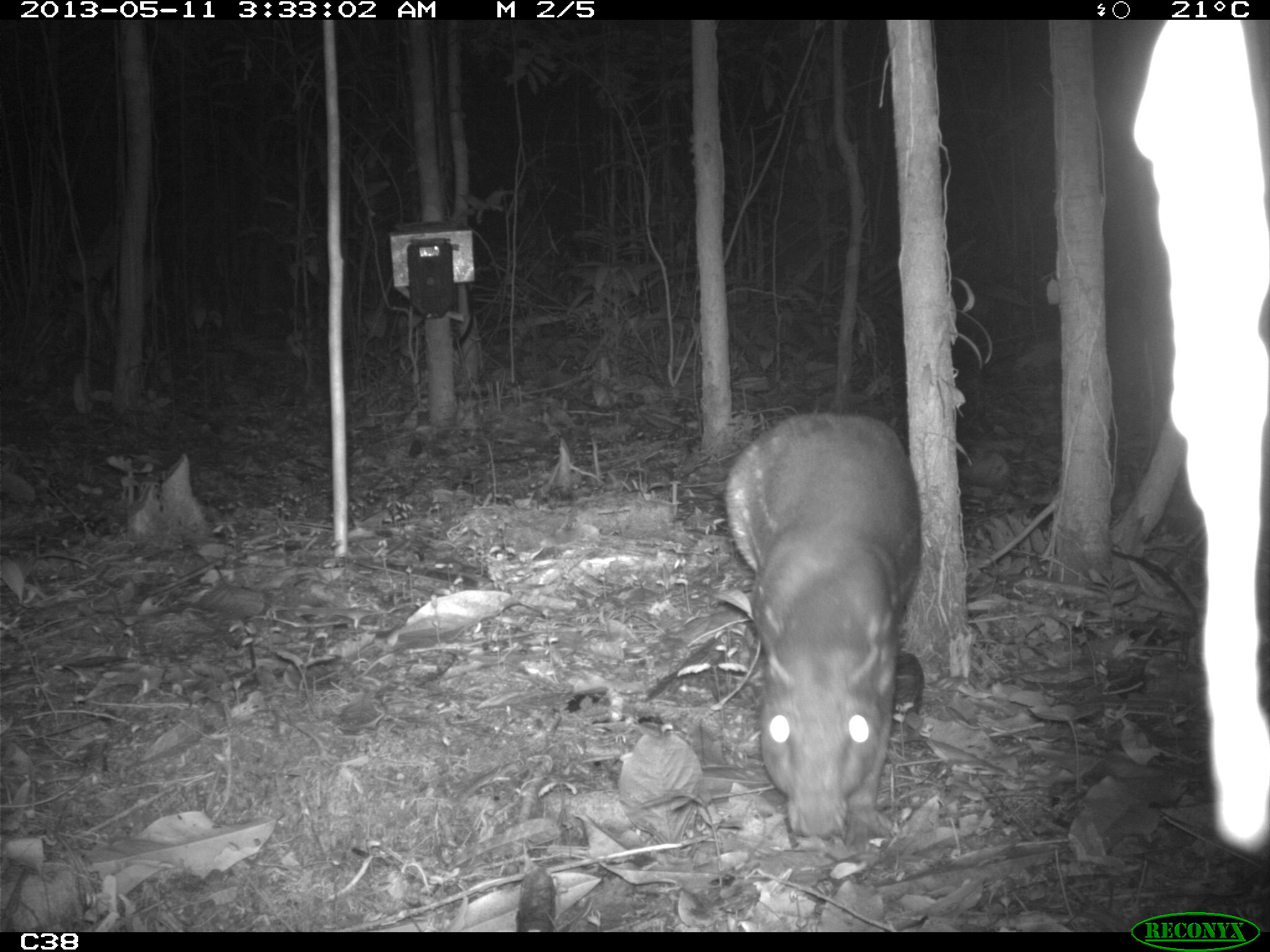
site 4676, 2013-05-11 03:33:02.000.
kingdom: Animalia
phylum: Chordata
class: Mammalia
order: Rodentia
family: Cuniculidae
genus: Cuniculus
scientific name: Cuniculus paca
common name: spotted paca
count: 1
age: adult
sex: female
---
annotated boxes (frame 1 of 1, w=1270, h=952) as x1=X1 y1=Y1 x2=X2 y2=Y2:
cuniculus paca: x1=722 y1=410 x2=925 y2=853